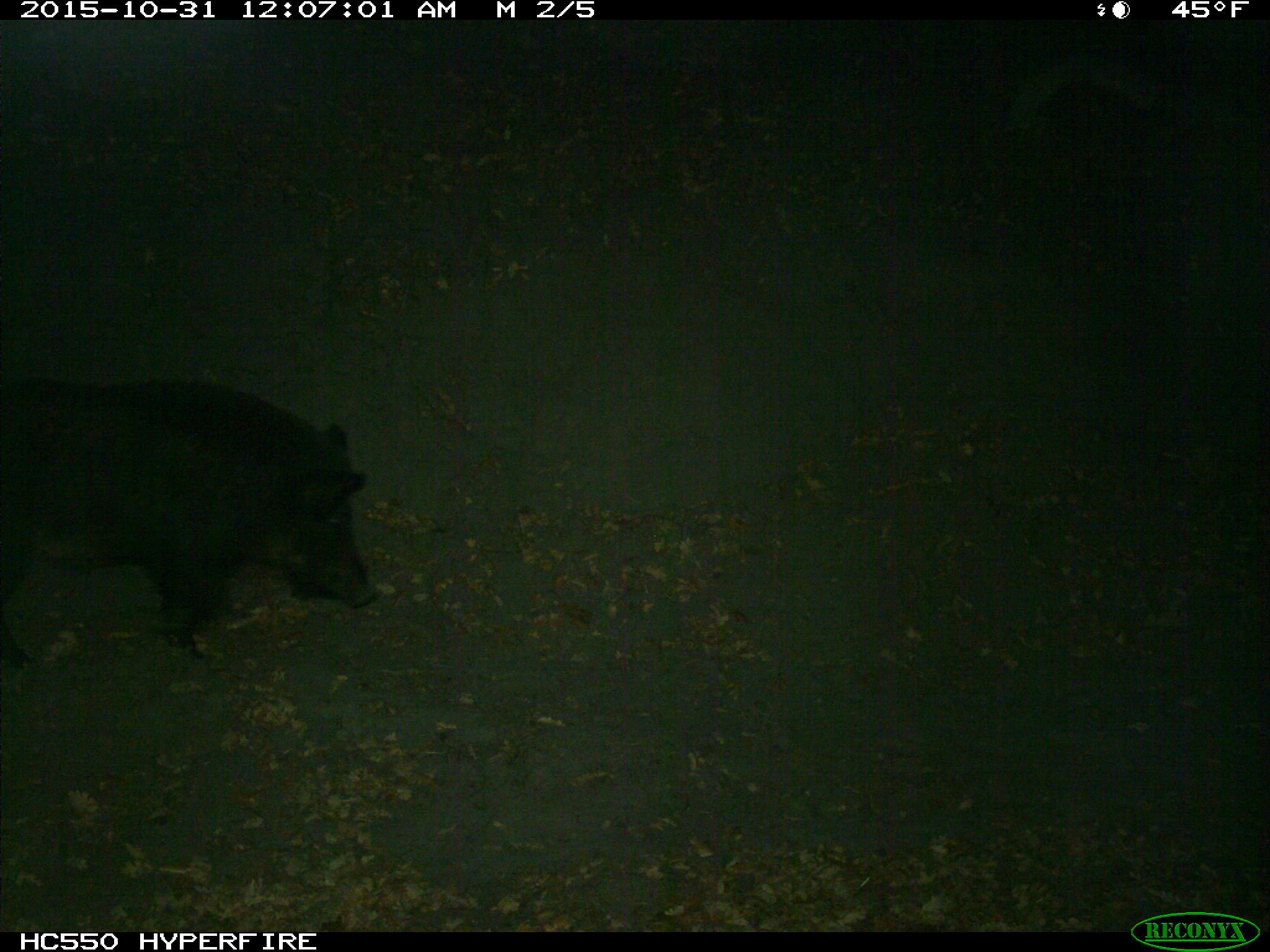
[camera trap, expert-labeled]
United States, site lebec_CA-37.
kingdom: Animalia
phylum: Chordata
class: Mammalia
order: Artiodactyla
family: Suidae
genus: Sus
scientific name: Sus scrofa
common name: wild boar